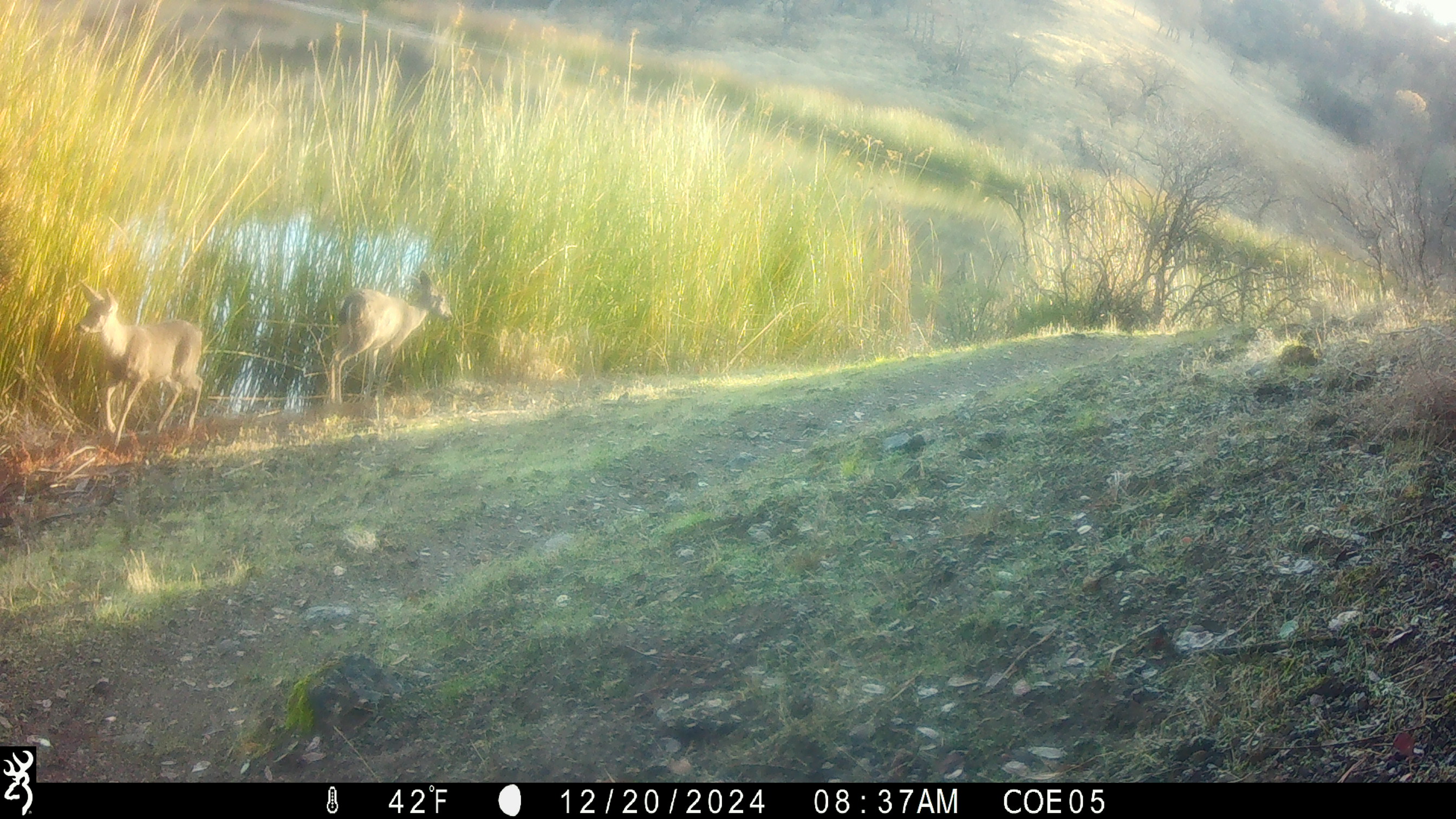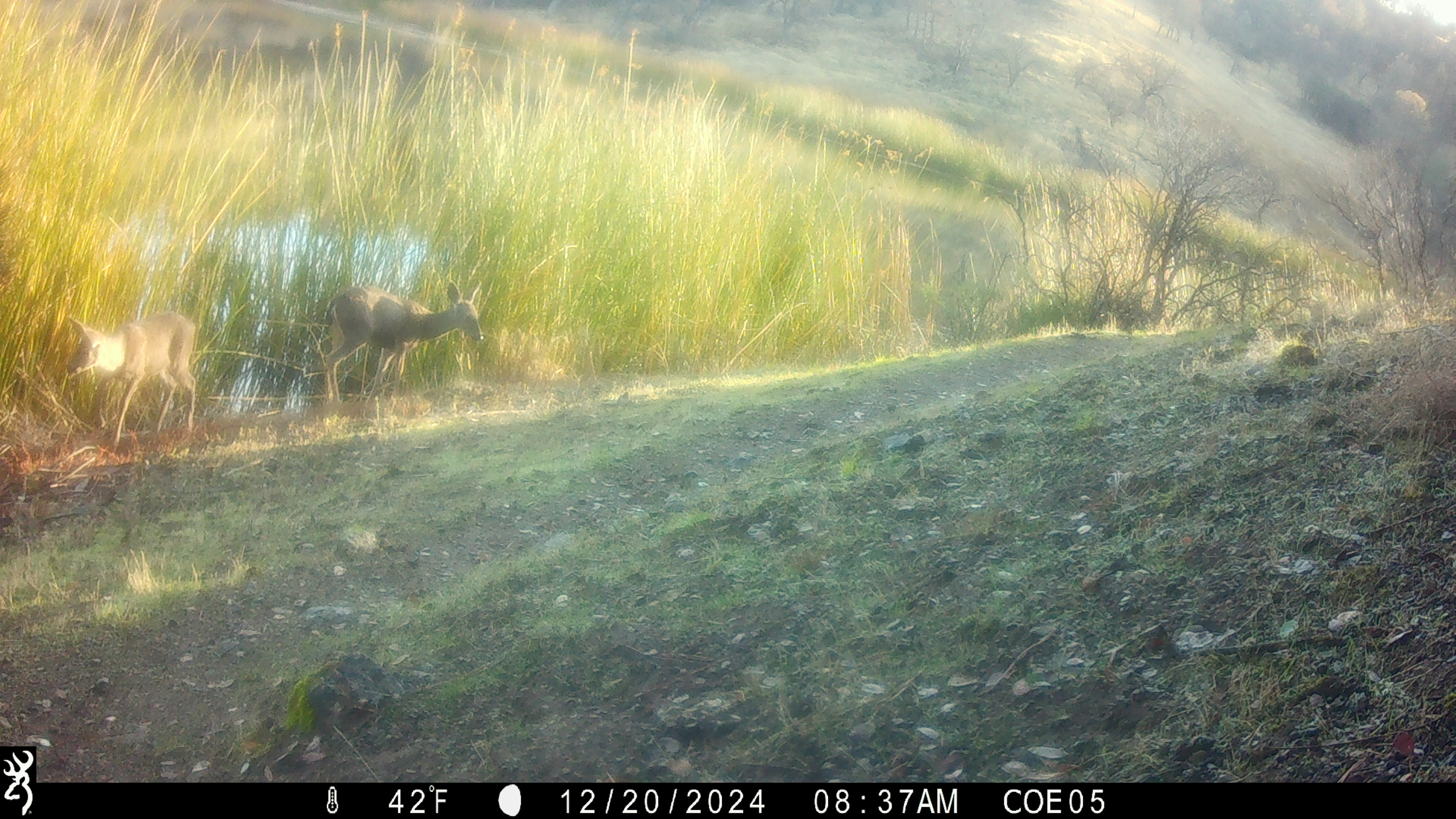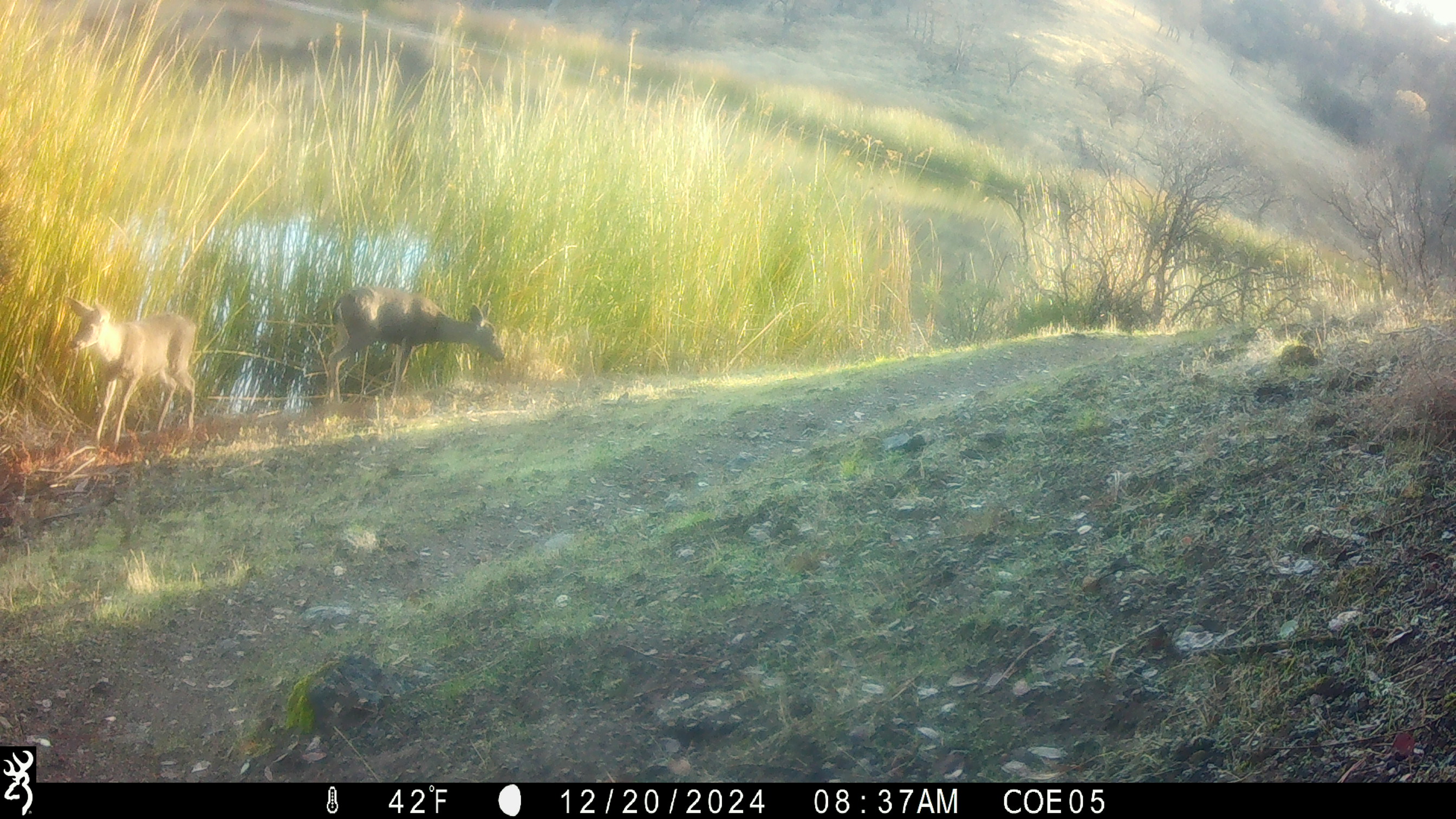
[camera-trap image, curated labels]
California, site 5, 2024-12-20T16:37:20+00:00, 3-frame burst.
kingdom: Animalia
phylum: Chordata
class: Mammalia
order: Artiodactyla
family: Cervidae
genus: Odocoileus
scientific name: Odocoileus hemionus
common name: mule deer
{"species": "mule deer (Odocoileus hemionus)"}